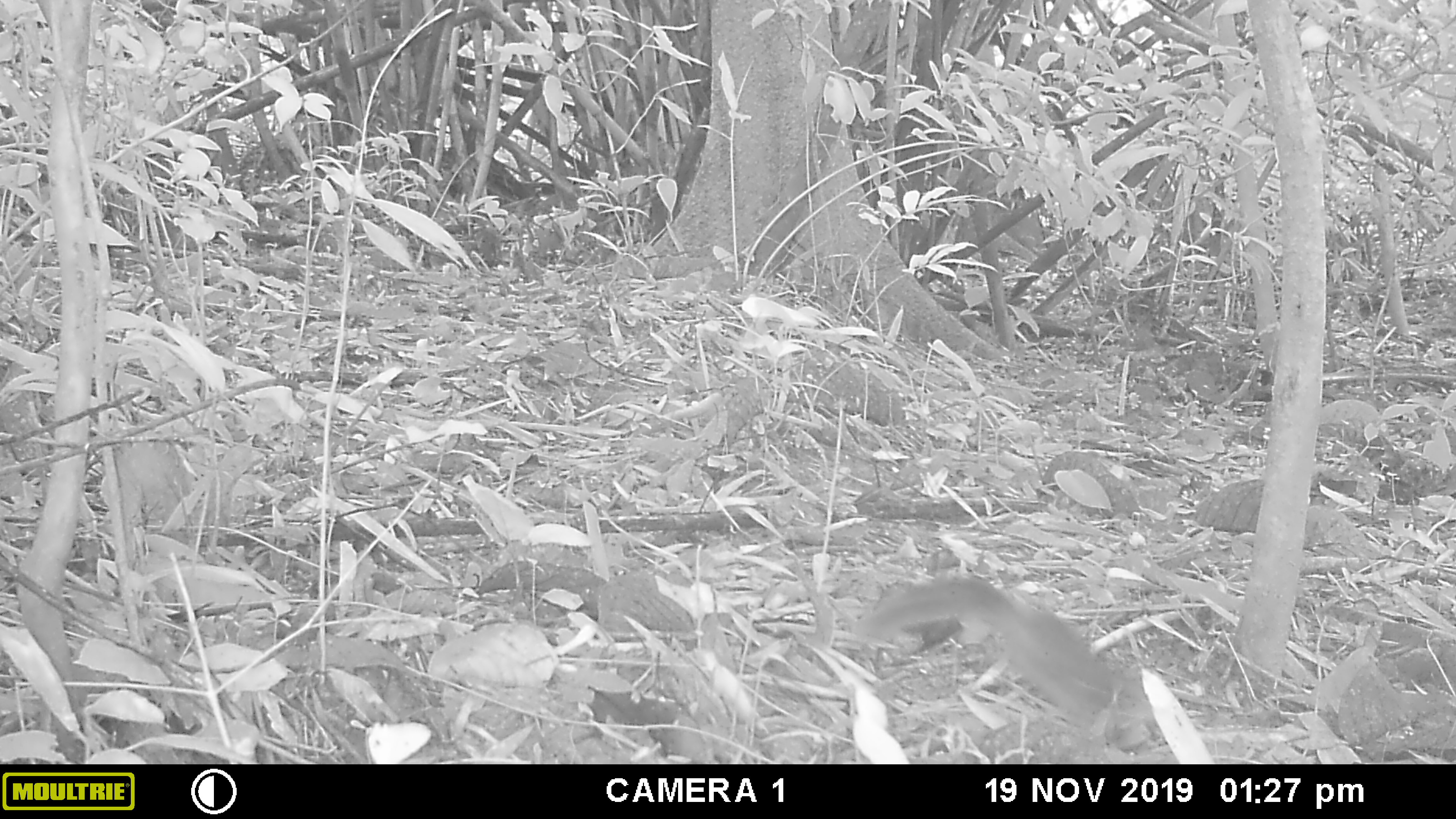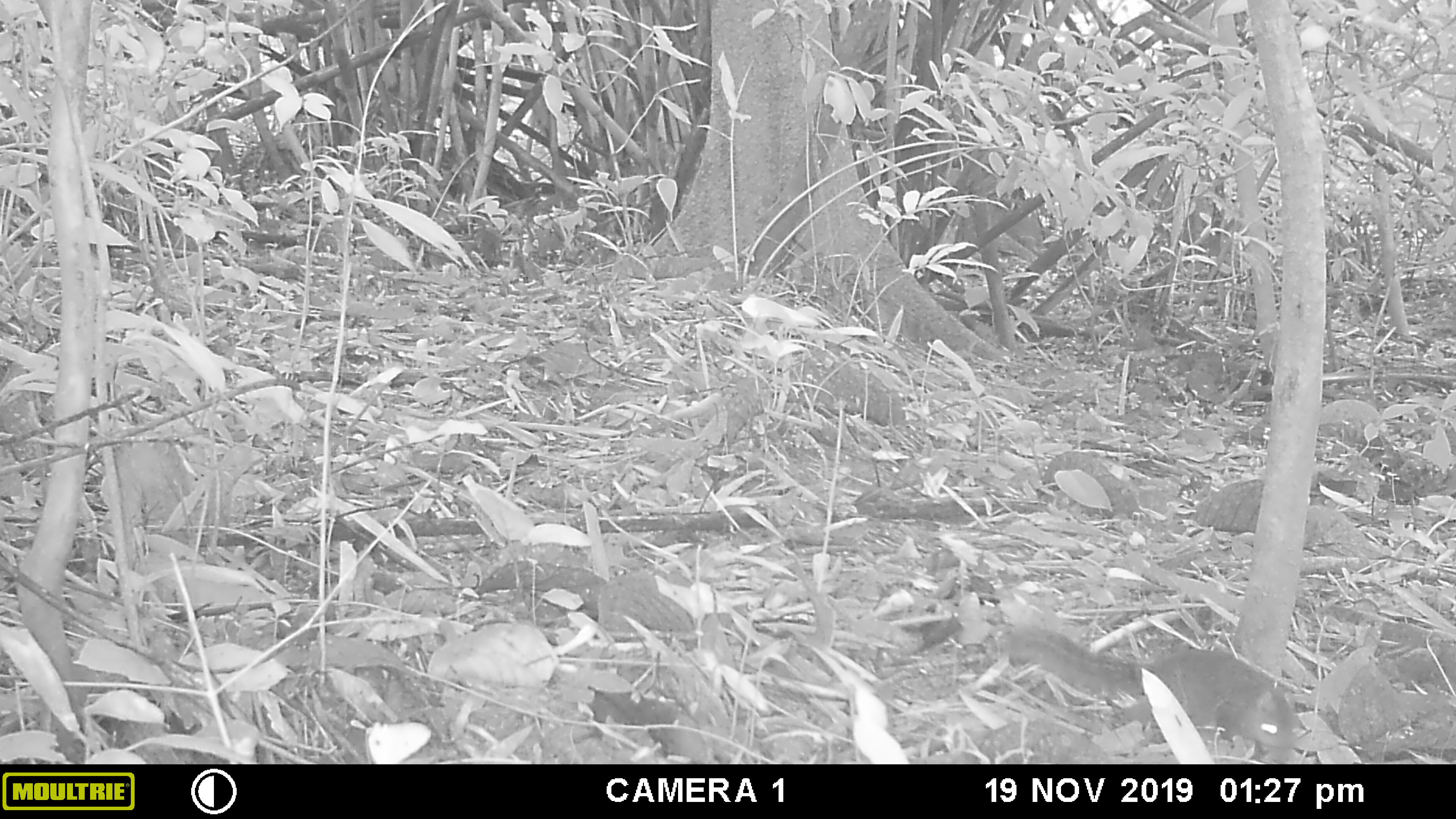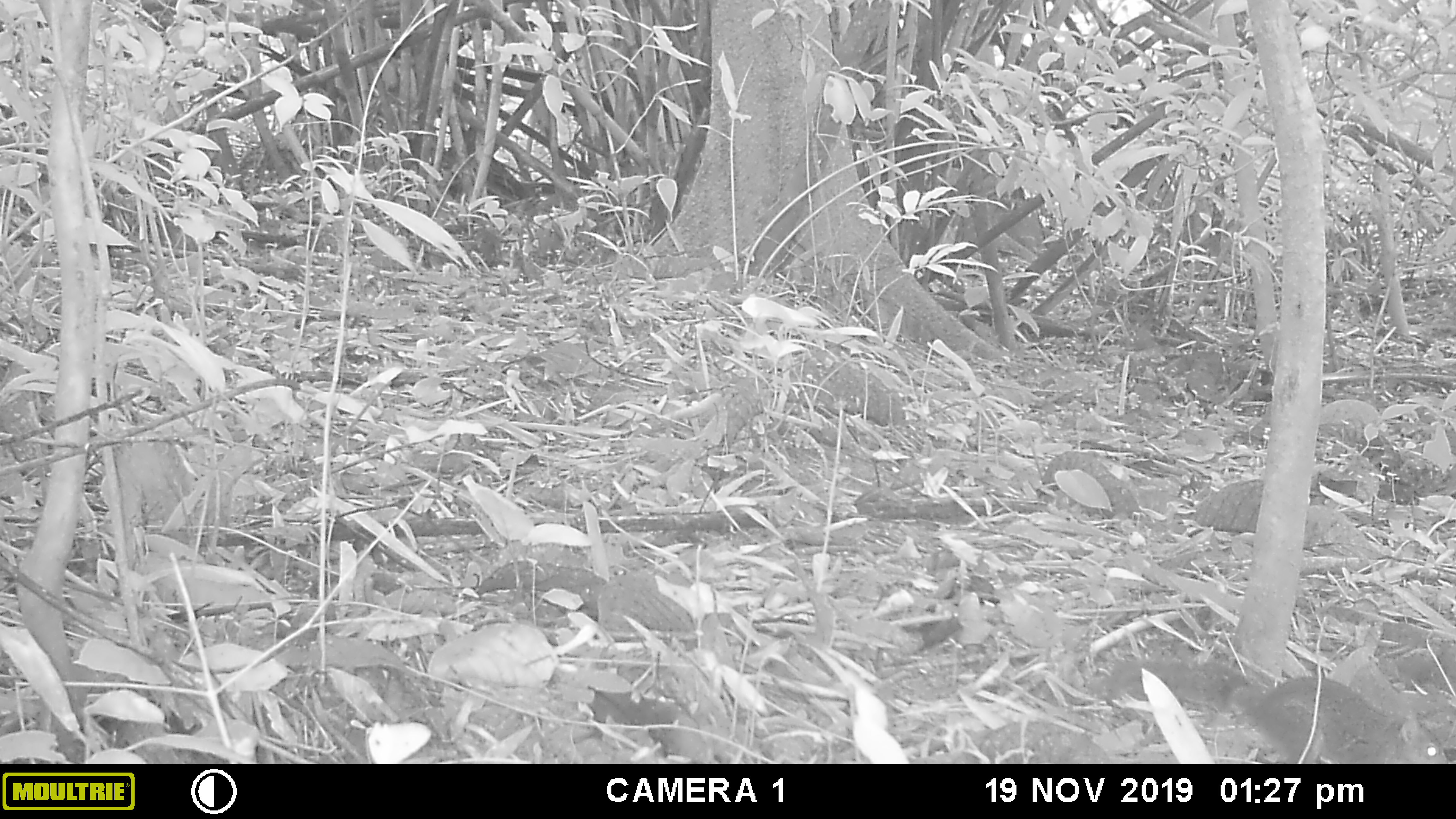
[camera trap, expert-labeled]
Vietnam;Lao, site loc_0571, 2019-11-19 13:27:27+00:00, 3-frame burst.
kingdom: Animalia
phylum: Chordata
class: Mammalia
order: Rodentia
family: Sciuridae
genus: Dremomys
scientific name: Dremomys rufigenis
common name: red-cheeked squirrel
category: red cheeked squirrel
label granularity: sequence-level